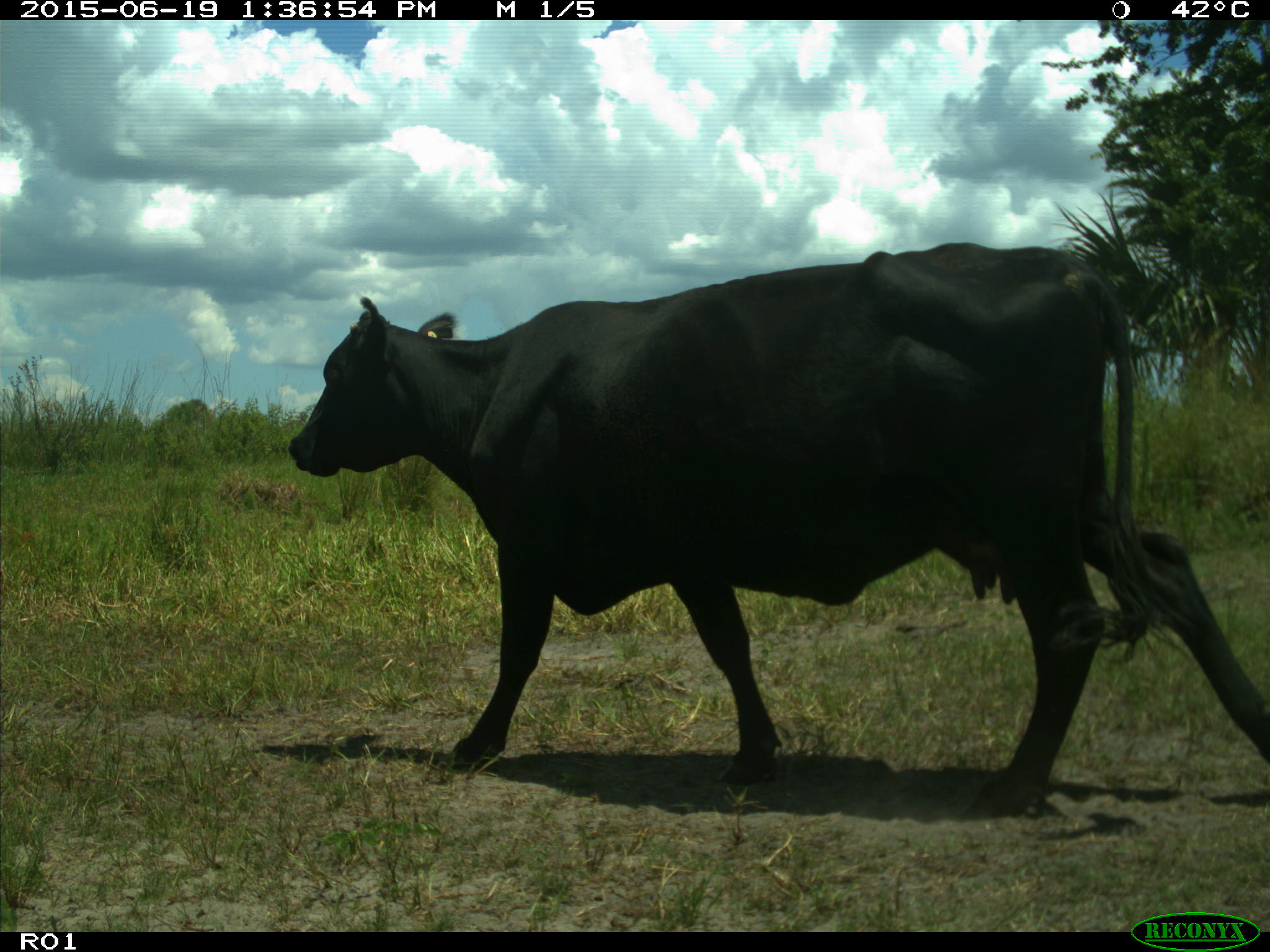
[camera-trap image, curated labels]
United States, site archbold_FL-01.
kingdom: Animalia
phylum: Chordata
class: Mammalia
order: Artiodactyla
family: Bovidae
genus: Bos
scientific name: Bos taurus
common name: domestic cow